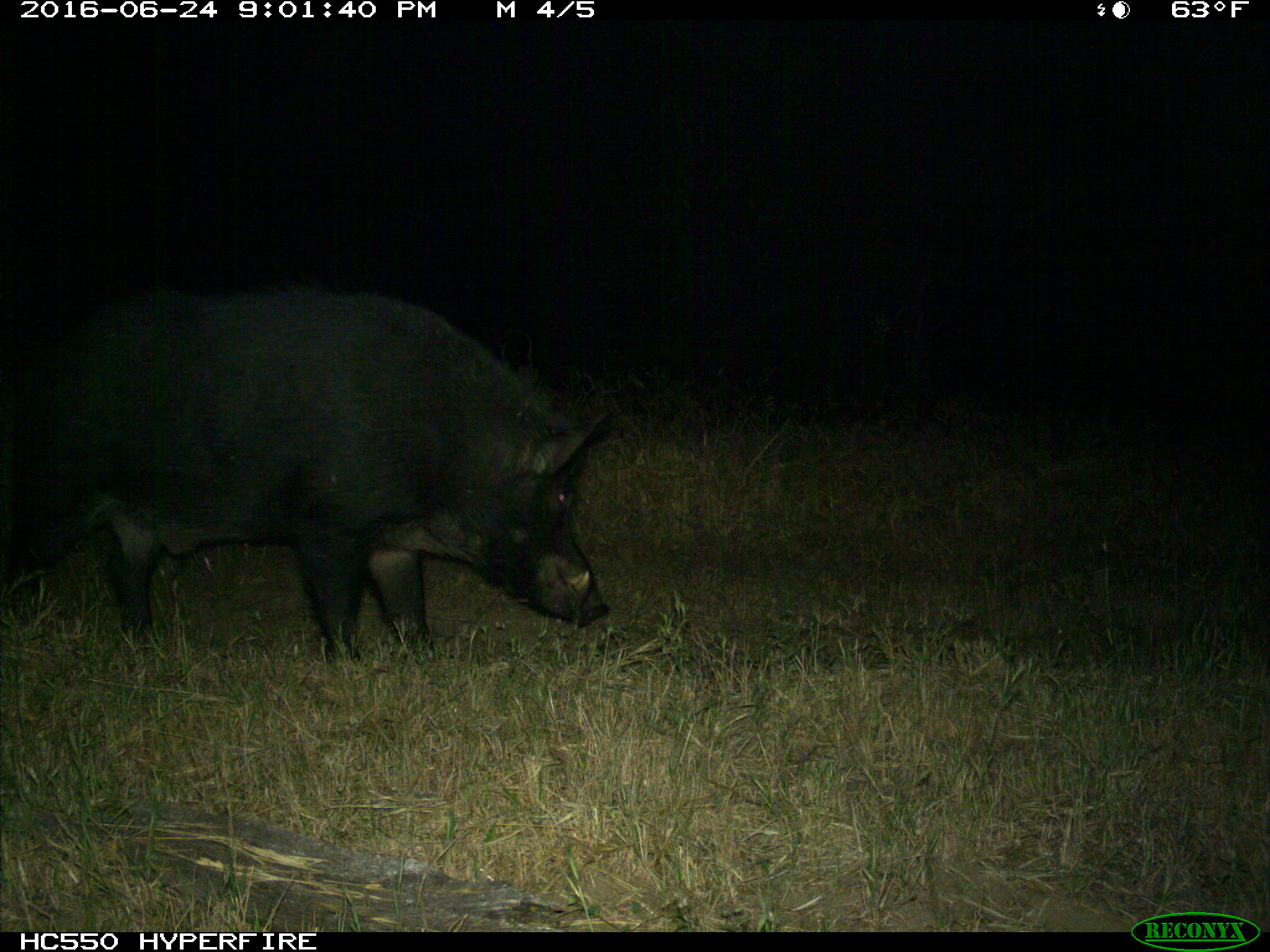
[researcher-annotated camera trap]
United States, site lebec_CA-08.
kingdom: Animalia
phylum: Chordata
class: Mammalia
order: Artiodactyla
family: Suidae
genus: Sus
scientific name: Sus scrofa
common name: wild boar